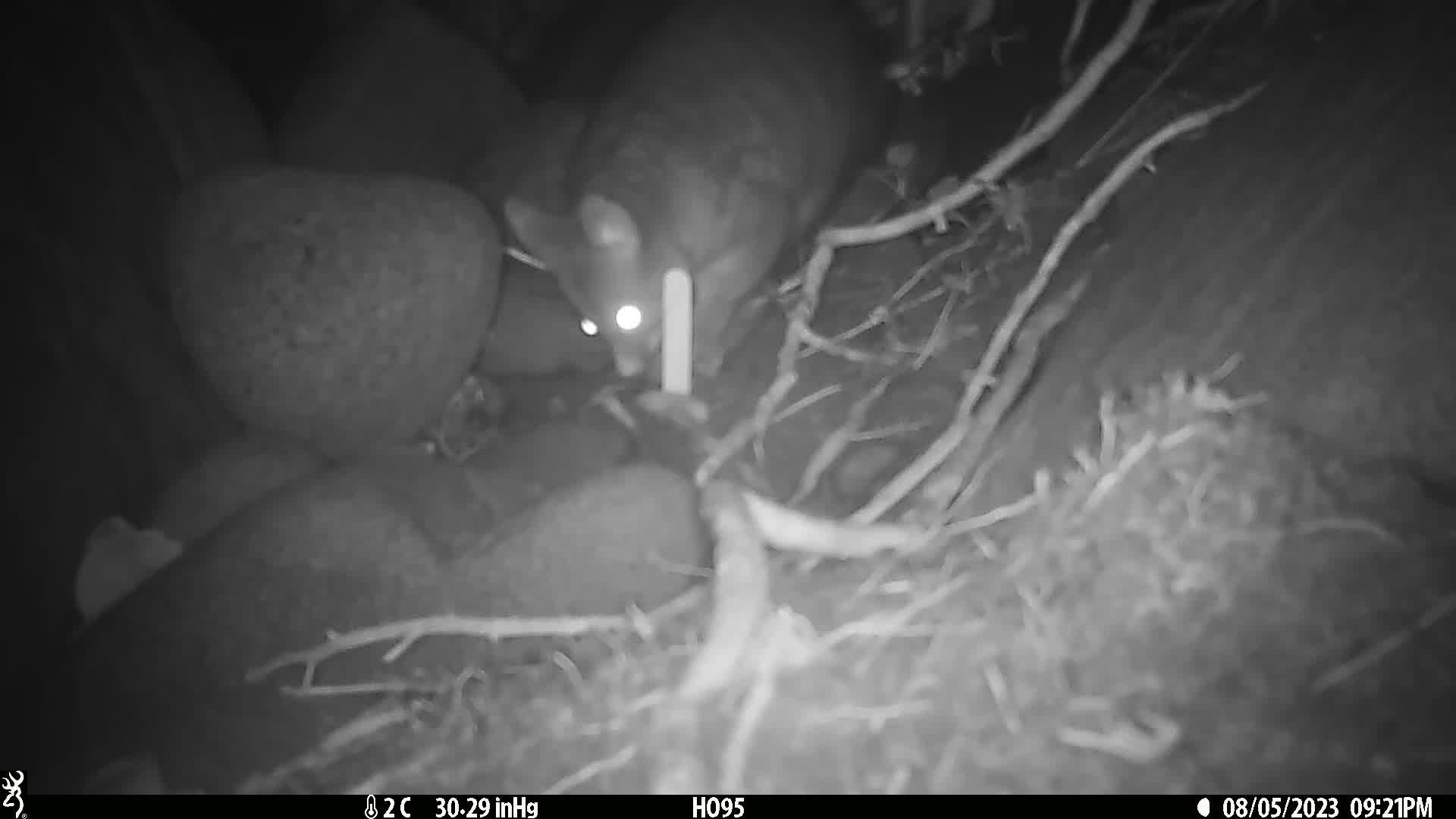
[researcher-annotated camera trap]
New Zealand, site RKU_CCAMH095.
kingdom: Animalia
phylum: Chordata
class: Mammalia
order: Diprotodontia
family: Phalangeridae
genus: Trichosurus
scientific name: Trichosurus vulpecula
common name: common brushtail possum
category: possum